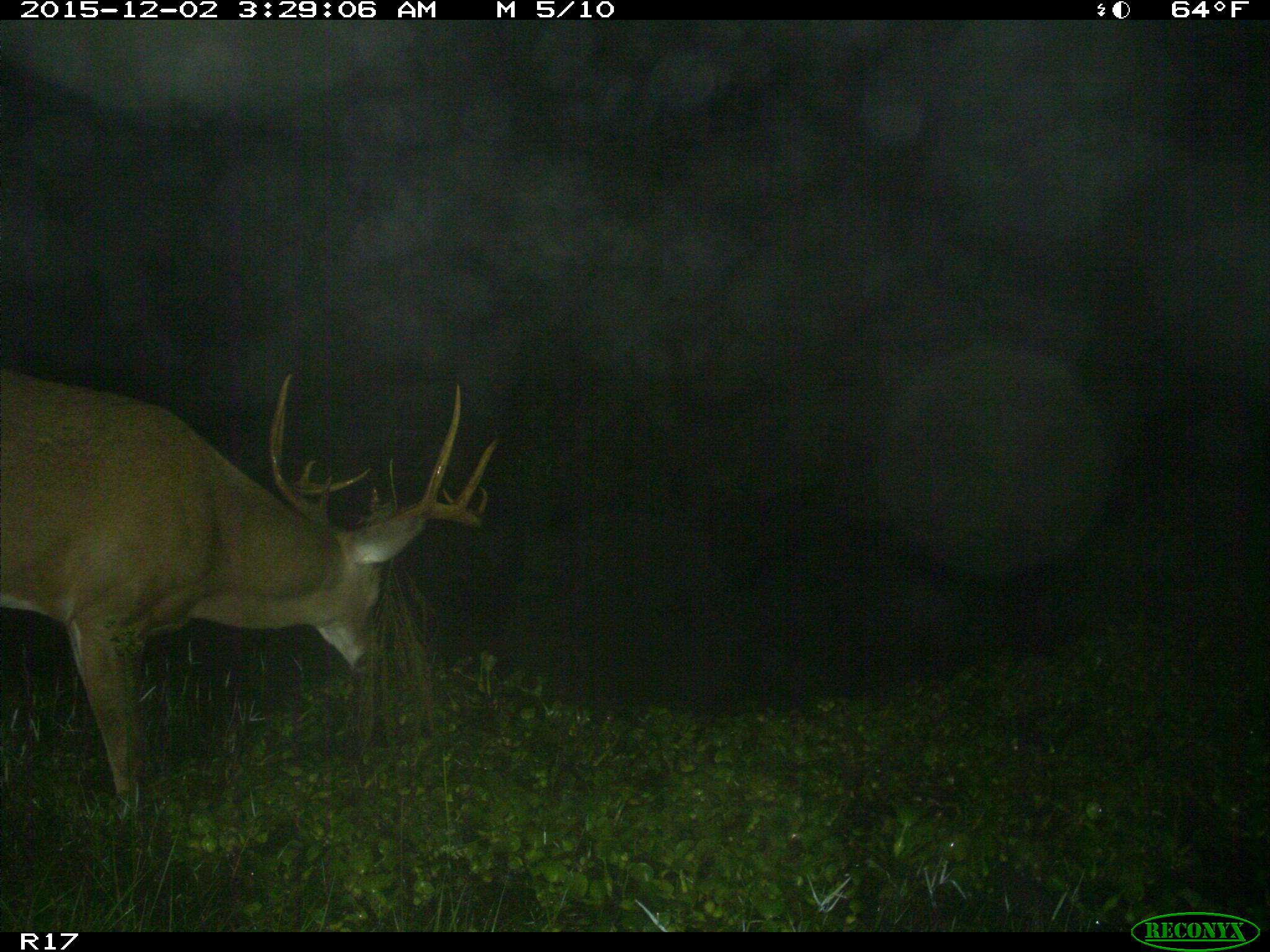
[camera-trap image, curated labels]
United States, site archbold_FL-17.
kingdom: Animalia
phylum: Chordata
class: Mammalia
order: Artiodactyla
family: Cervidae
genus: Odocoileus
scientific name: Odocoileus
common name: deer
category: unidentified deer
Unidentified deer (deer) (Odocoileus).